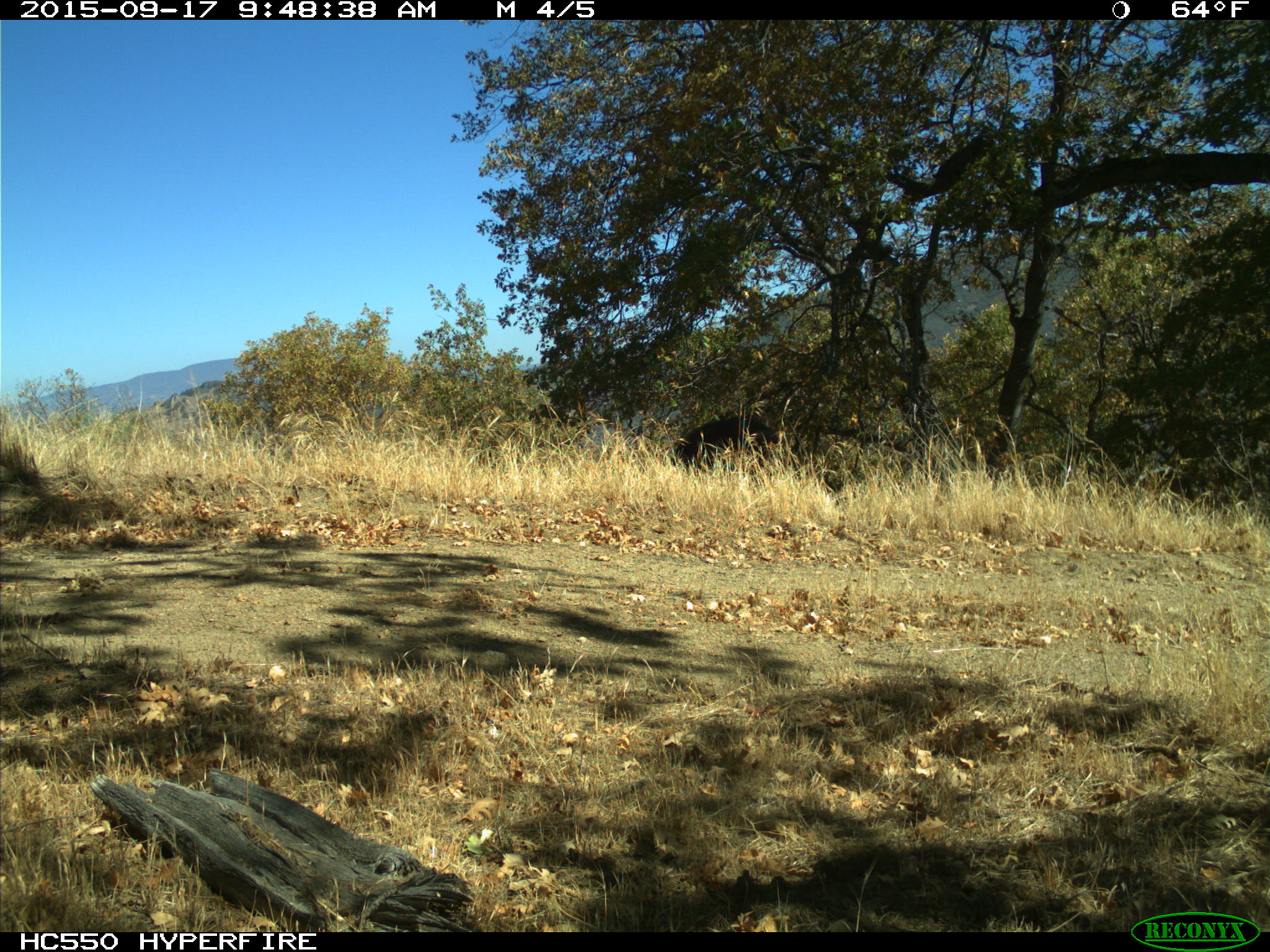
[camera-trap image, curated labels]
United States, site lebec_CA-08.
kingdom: Animalia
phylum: Chordata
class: Mammalia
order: Artiodactyla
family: Suidae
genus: Sus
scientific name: Sus scrofa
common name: wild boar